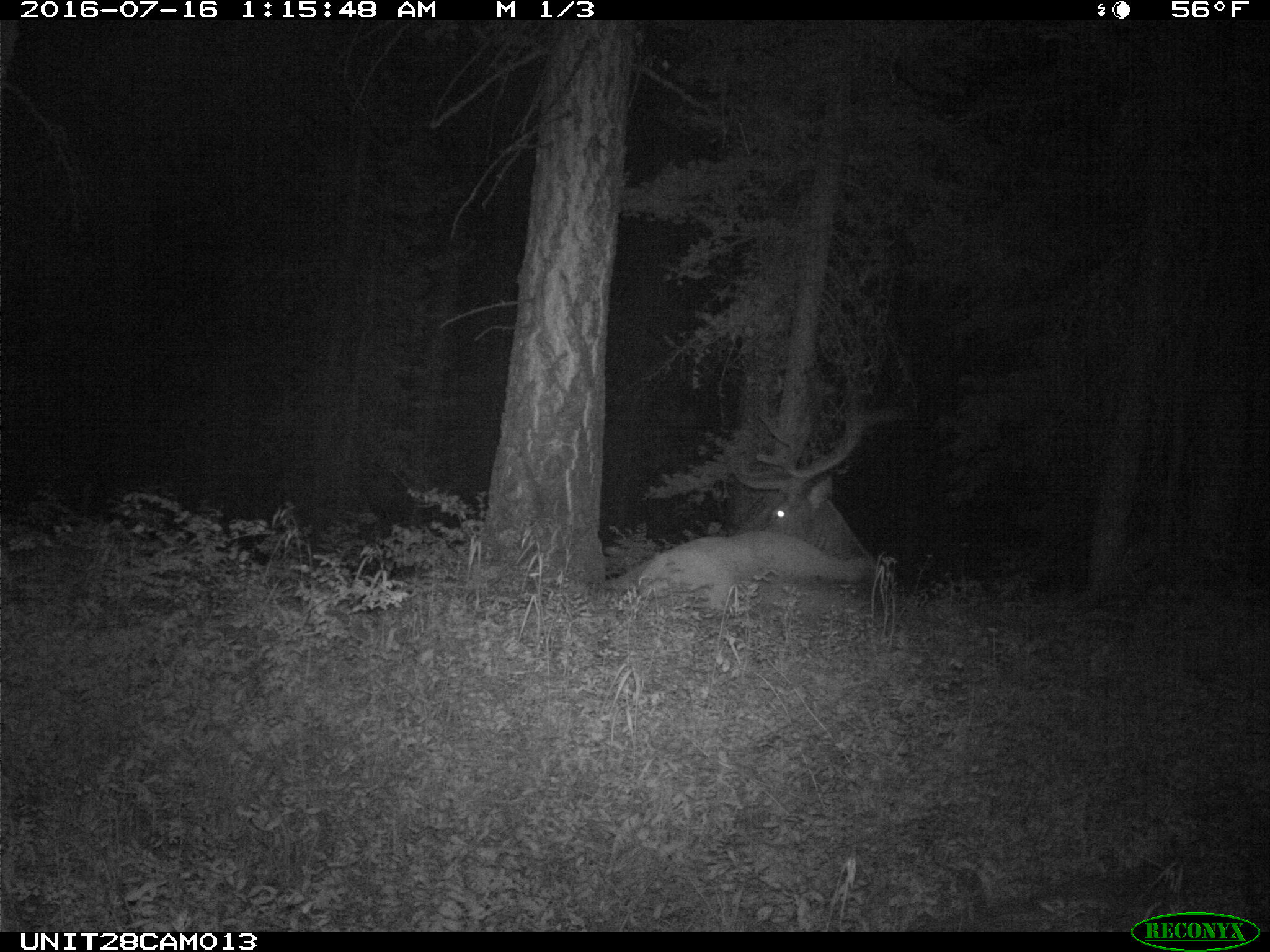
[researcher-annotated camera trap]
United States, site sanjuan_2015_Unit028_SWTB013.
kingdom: Animalia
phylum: Chordata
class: Mammalia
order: Artiodactyla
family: Cervidae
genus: Cervus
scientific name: Cervus elaphus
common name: red deer